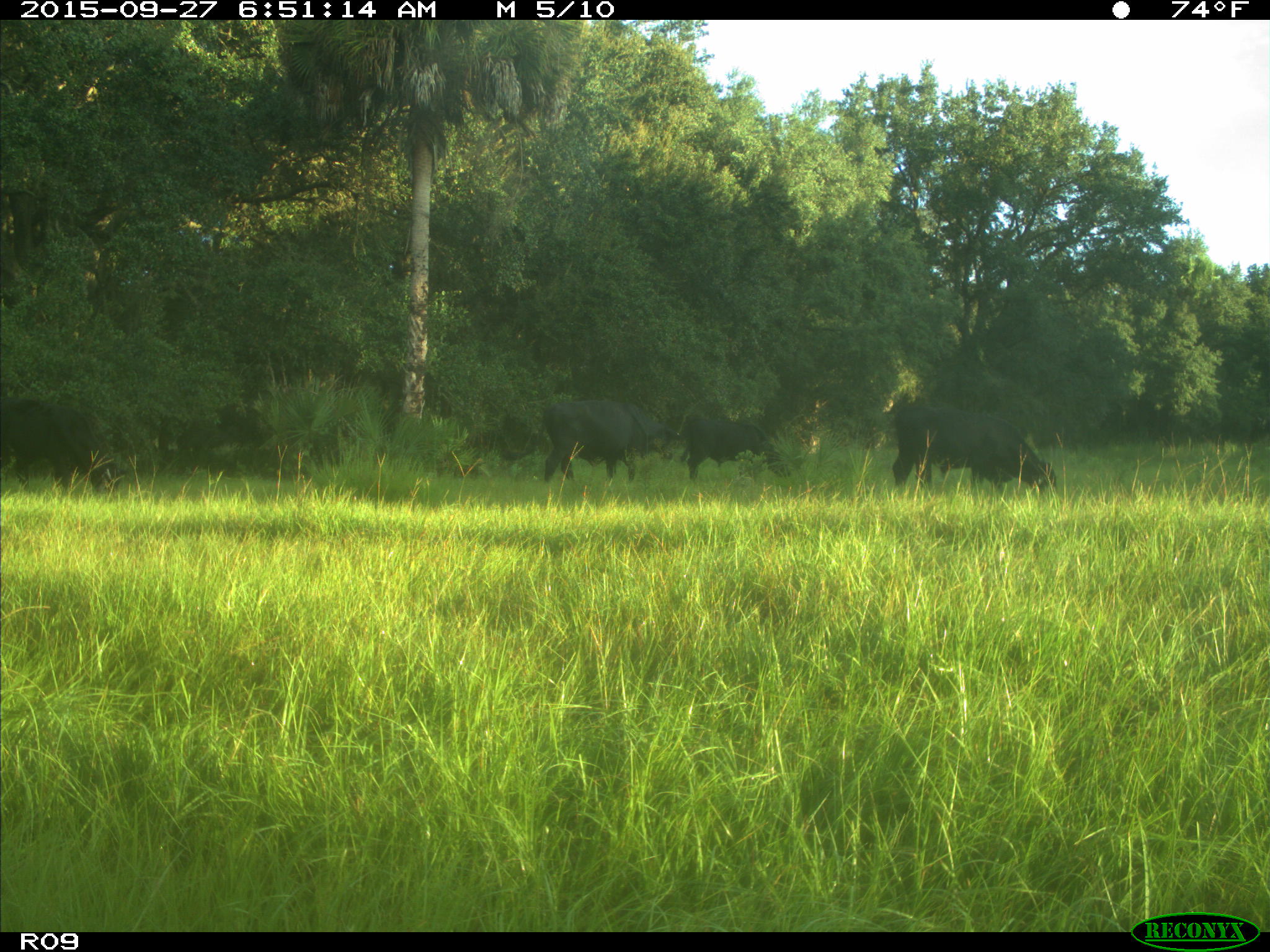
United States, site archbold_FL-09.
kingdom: Animalia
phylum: Chordata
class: Mammalia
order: Artiodactyla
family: Bovidae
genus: Bos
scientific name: Bos taurus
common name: domestic cow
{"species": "Bos taurus (domestic cow)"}